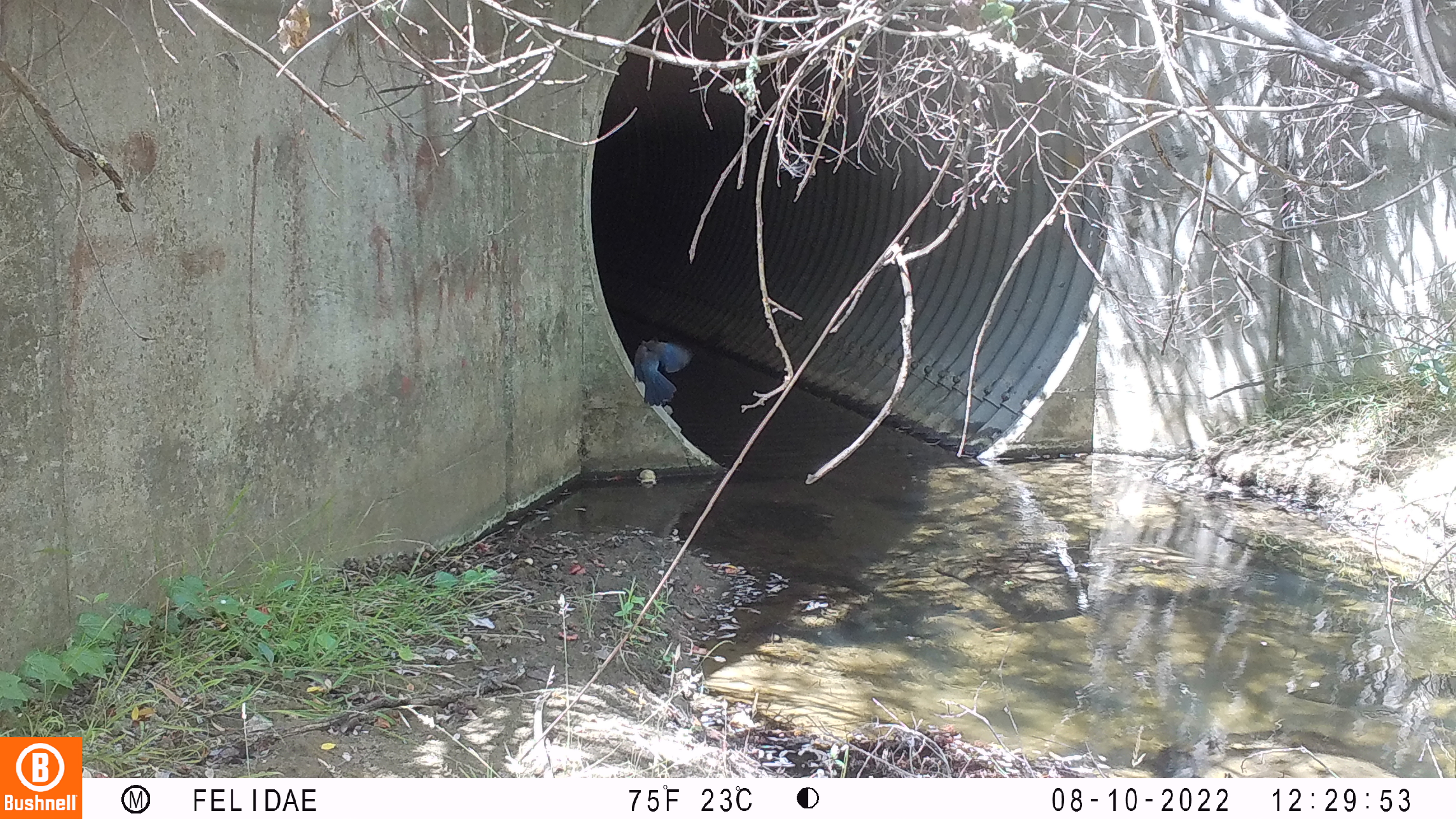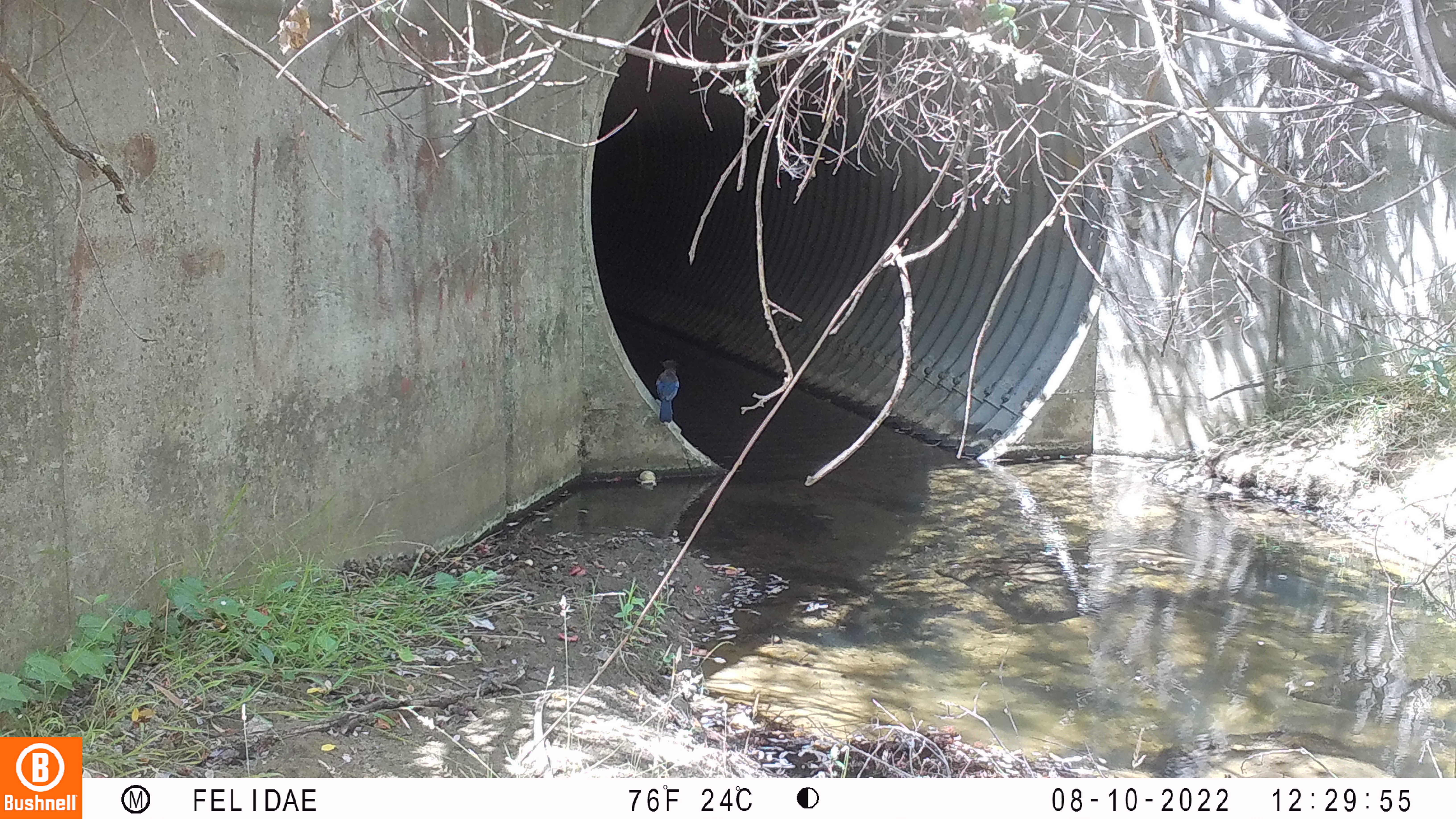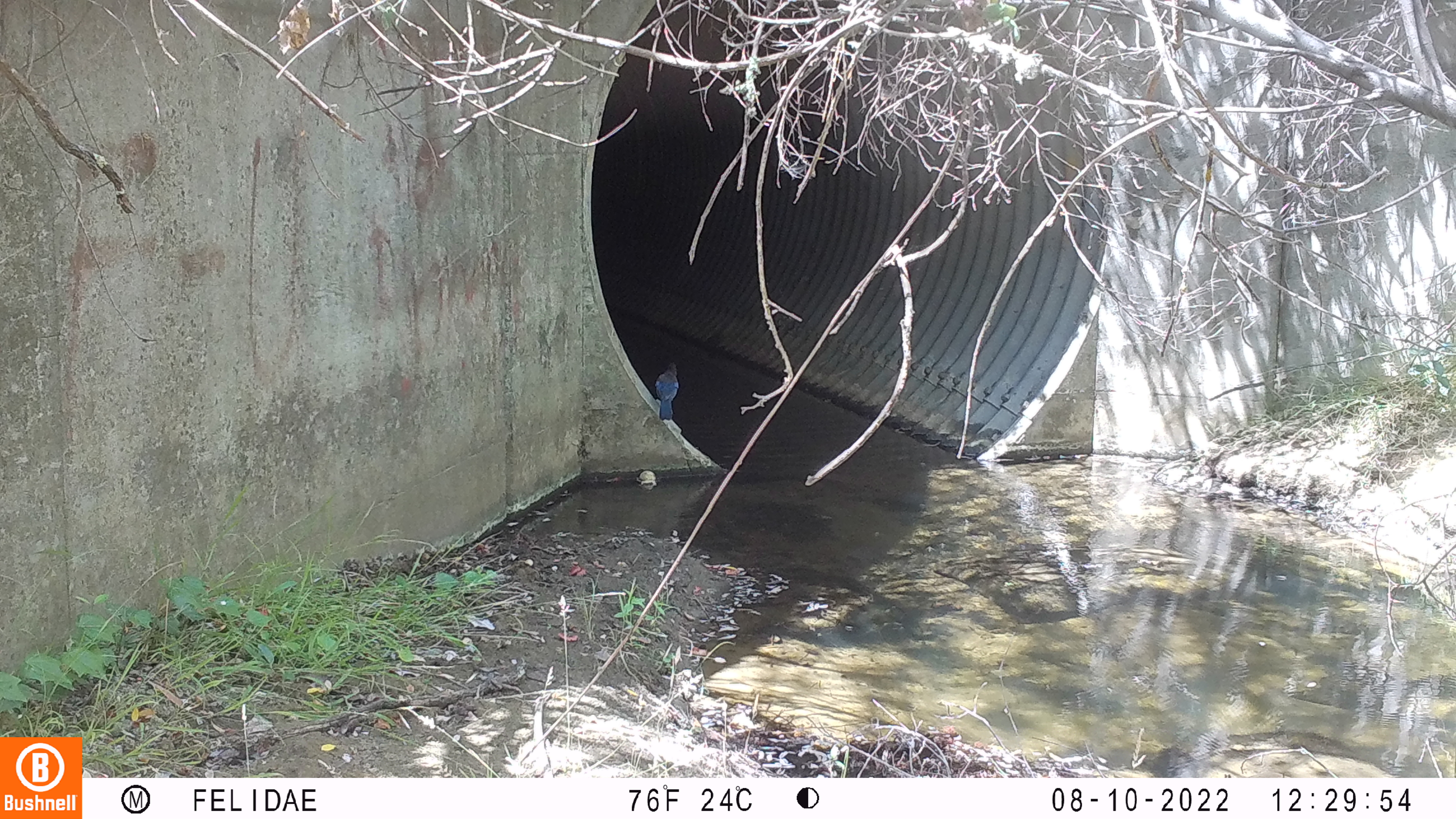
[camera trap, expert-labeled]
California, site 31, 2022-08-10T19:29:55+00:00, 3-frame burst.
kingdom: Animalia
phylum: Chordata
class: Aves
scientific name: Aves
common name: bird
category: unknown bird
Unknown bird (bird) (Aves).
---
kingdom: Animalia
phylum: Chordata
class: Aves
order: Passeriformes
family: Corvidae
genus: Cyanocitta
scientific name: Cyanocitta stelleri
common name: steller's jay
Steller's jay (Cyanocitta stelleri).